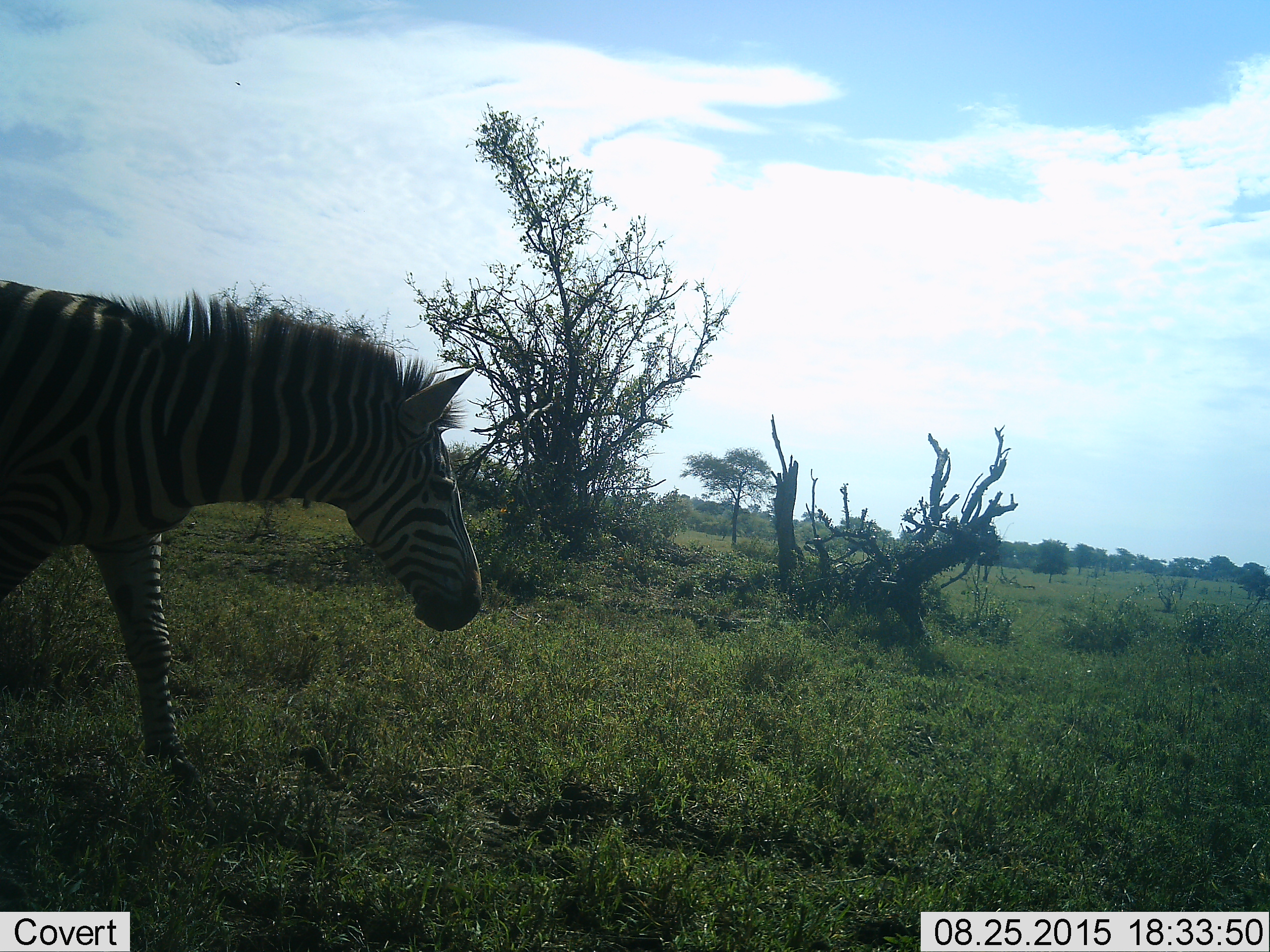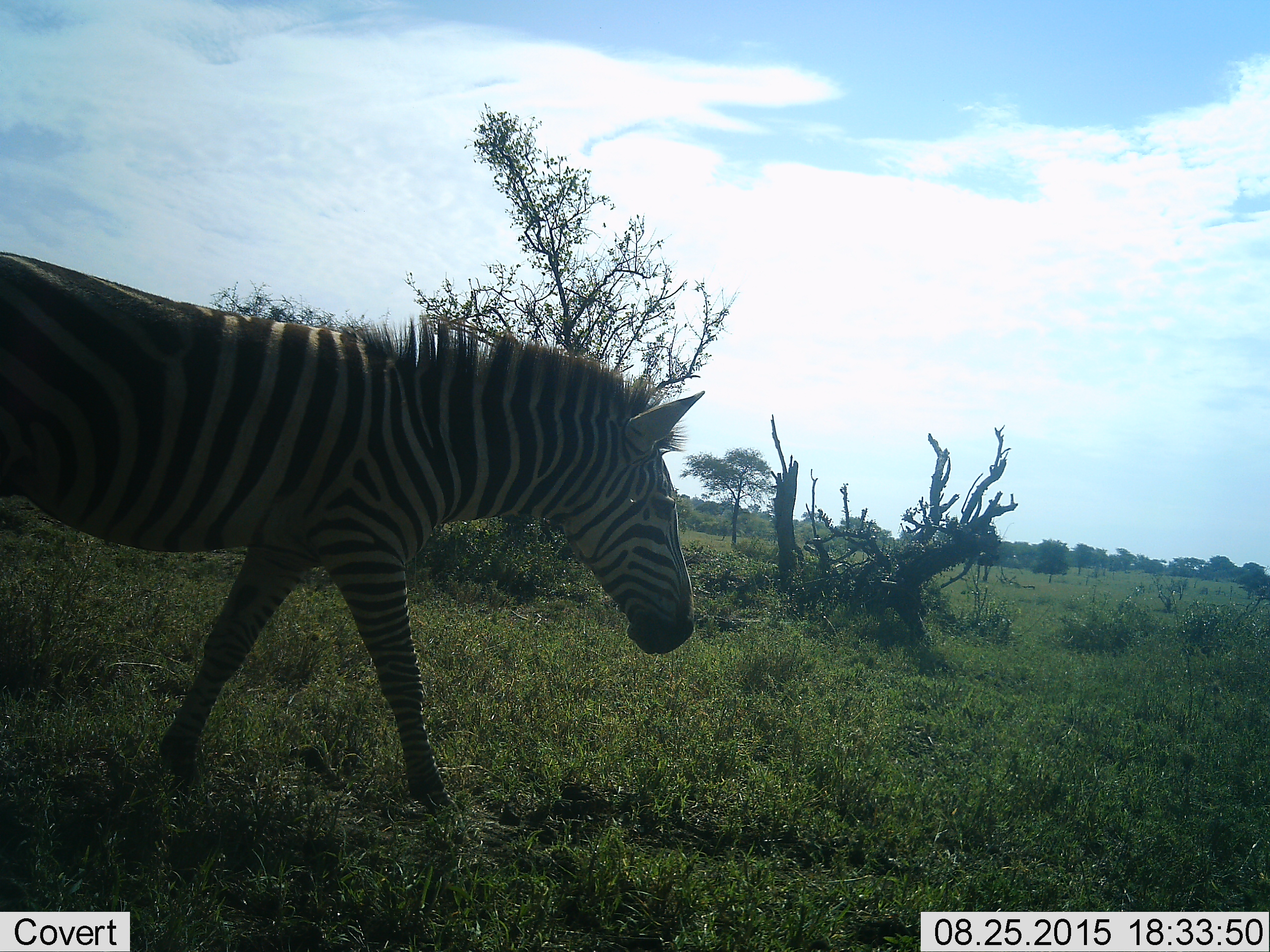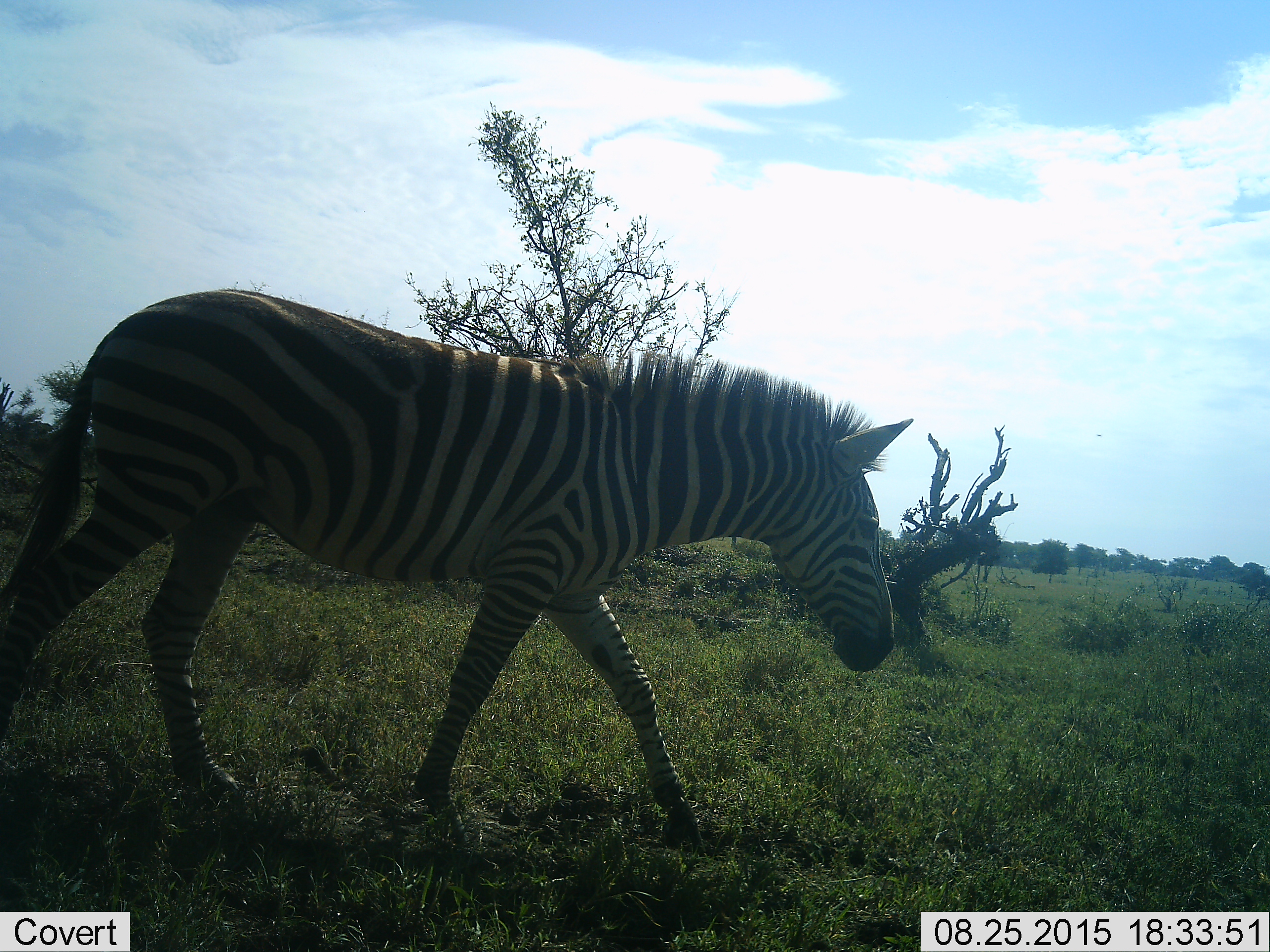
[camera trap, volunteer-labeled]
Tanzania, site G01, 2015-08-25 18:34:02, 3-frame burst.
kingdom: Animalia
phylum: Chordata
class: Mammalia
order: Perissodactyla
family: Equidae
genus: Equus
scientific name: Equus quagga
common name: plains zebra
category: zebra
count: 1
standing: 21%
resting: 0%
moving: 79%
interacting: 0%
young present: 11%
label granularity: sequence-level